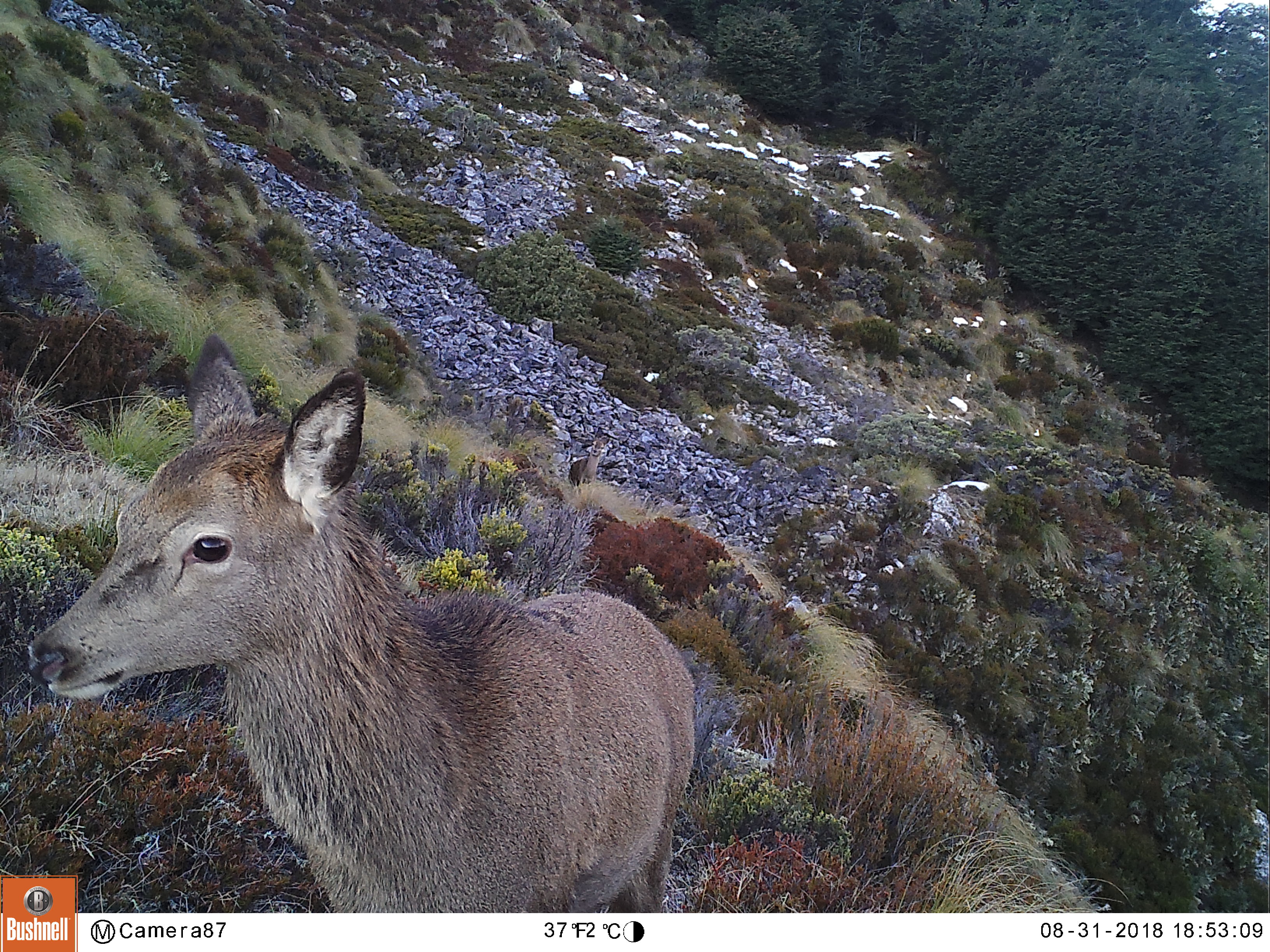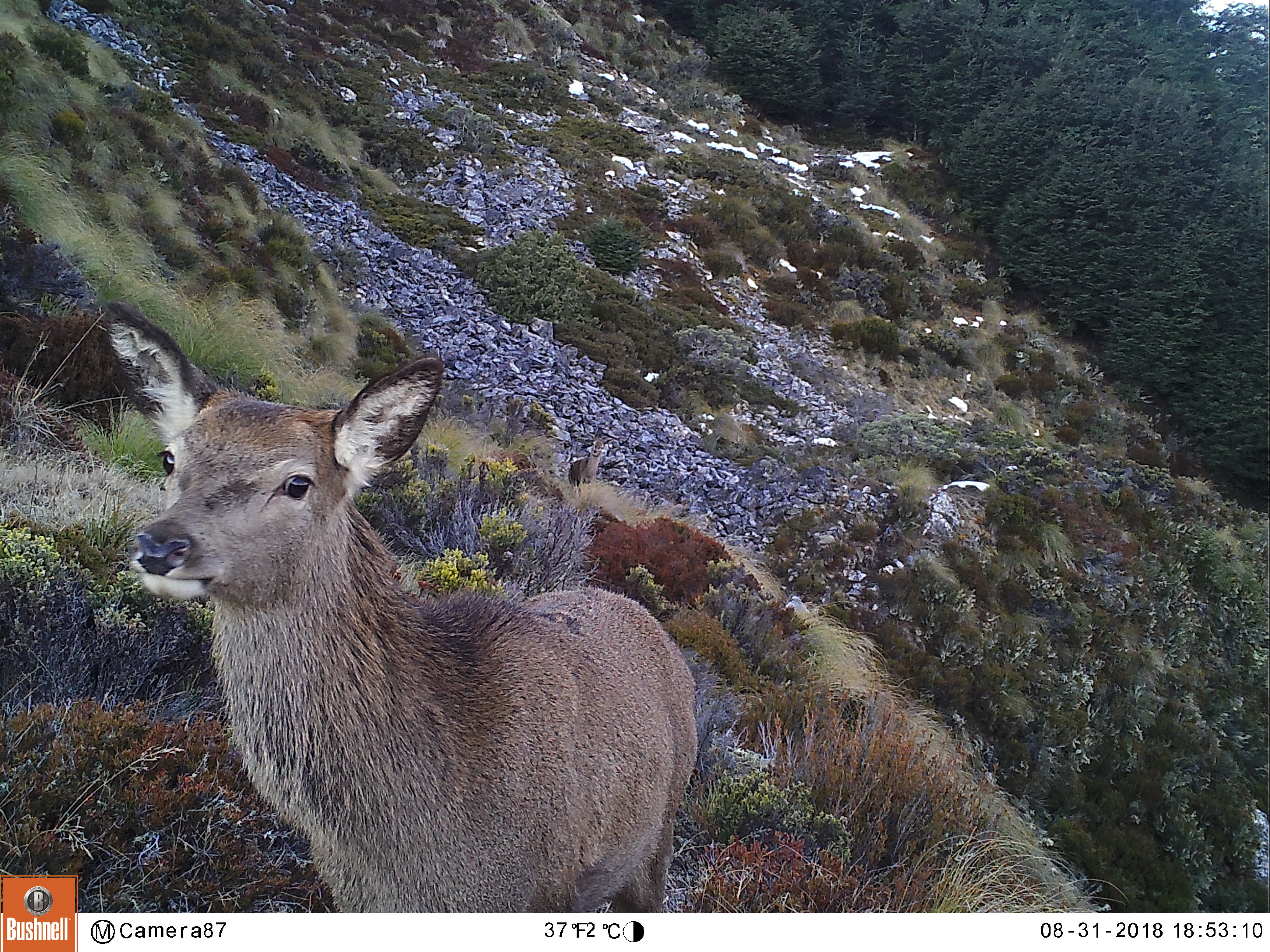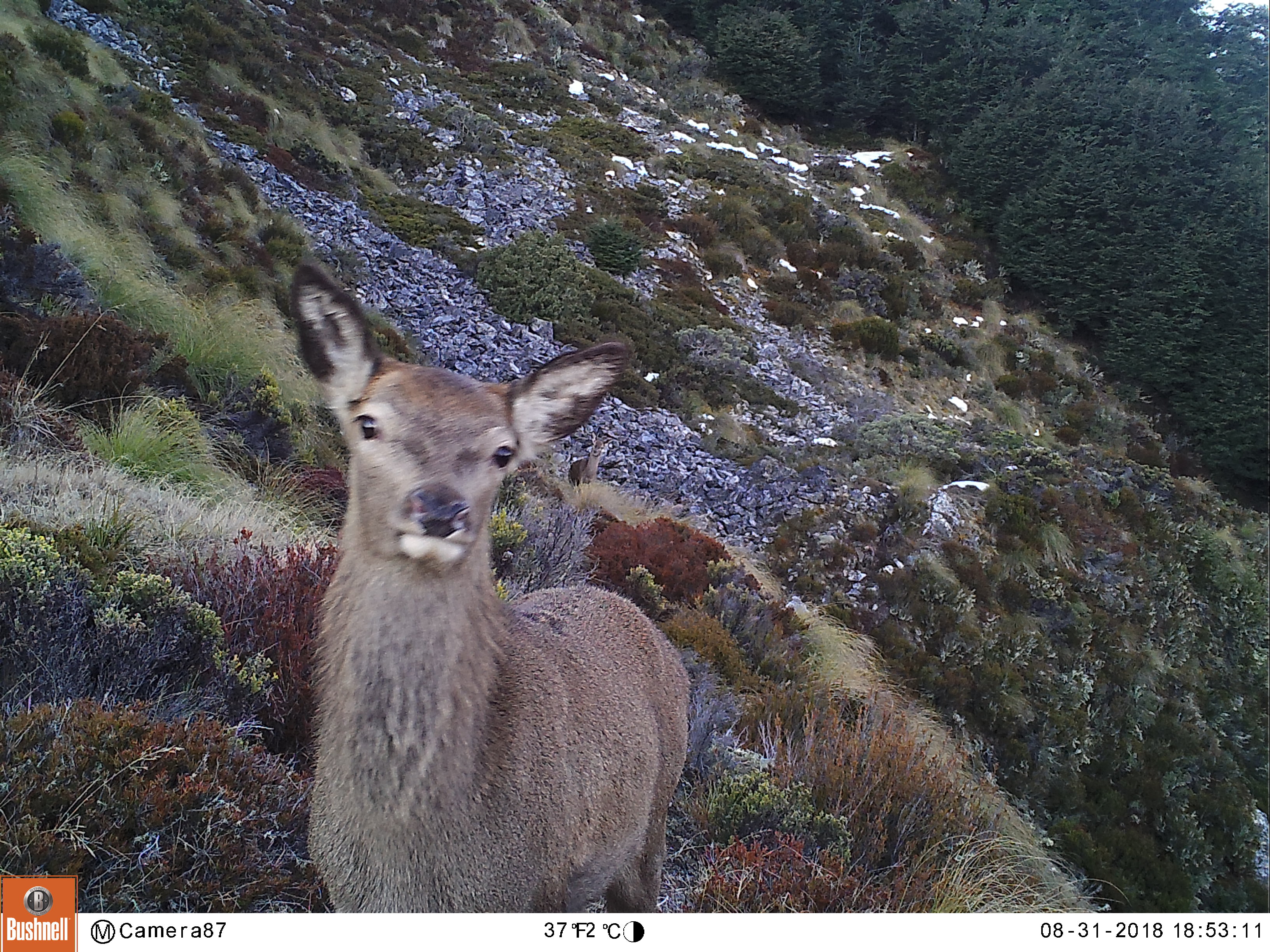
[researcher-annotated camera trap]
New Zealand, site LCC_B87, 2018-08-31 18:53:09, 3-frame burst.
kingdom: Animalia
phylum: Chordata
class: Mammalia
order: Artiodactyla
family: Cervidae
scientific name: Cervidae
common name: deer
Deer (Cervidae).